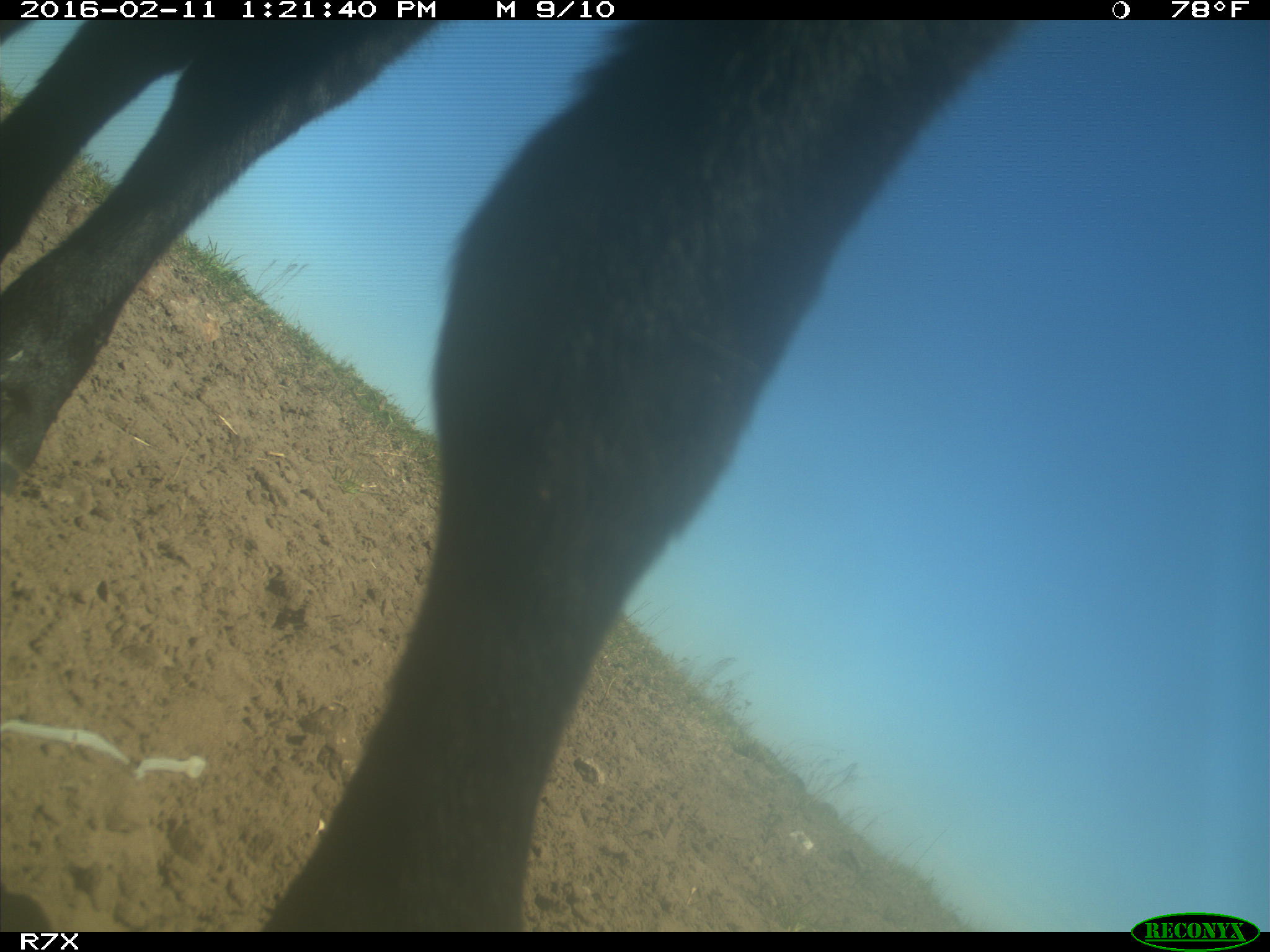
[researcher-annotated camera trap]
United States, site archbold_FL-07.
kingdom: Animalia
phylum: Chordata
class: Mammalia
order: Artiodactyla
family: Bovidae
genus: Bos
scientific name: Bos taurus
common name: domestic cow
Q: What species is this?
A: Bos taurus (domestic cow).